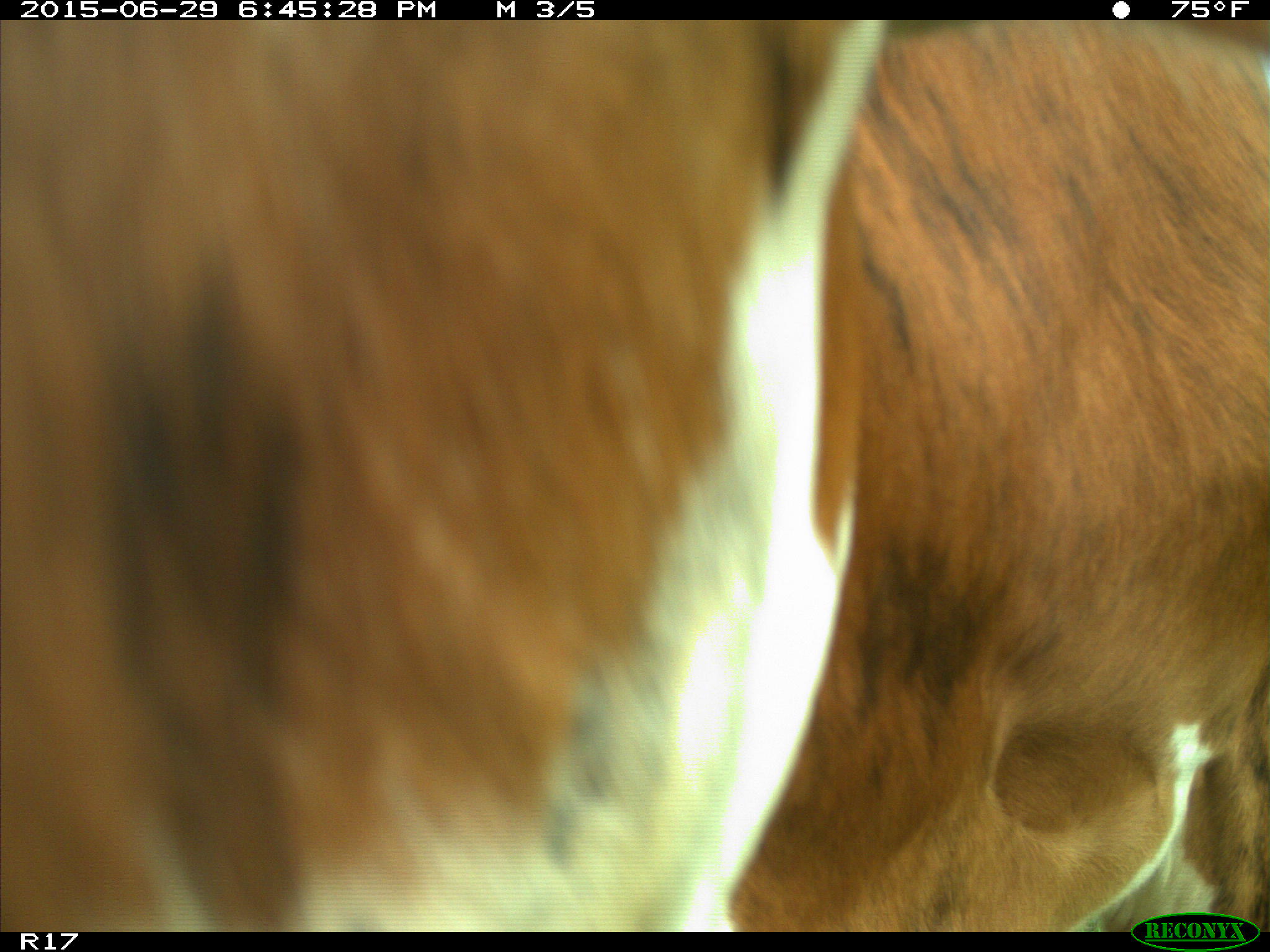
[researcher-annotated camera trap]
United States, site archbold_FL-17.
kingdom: Animalia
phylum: Chordata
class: Mammalia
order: Artiodactyla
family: Bovidae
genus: Bos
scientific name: Bos taurus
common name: domestic cow